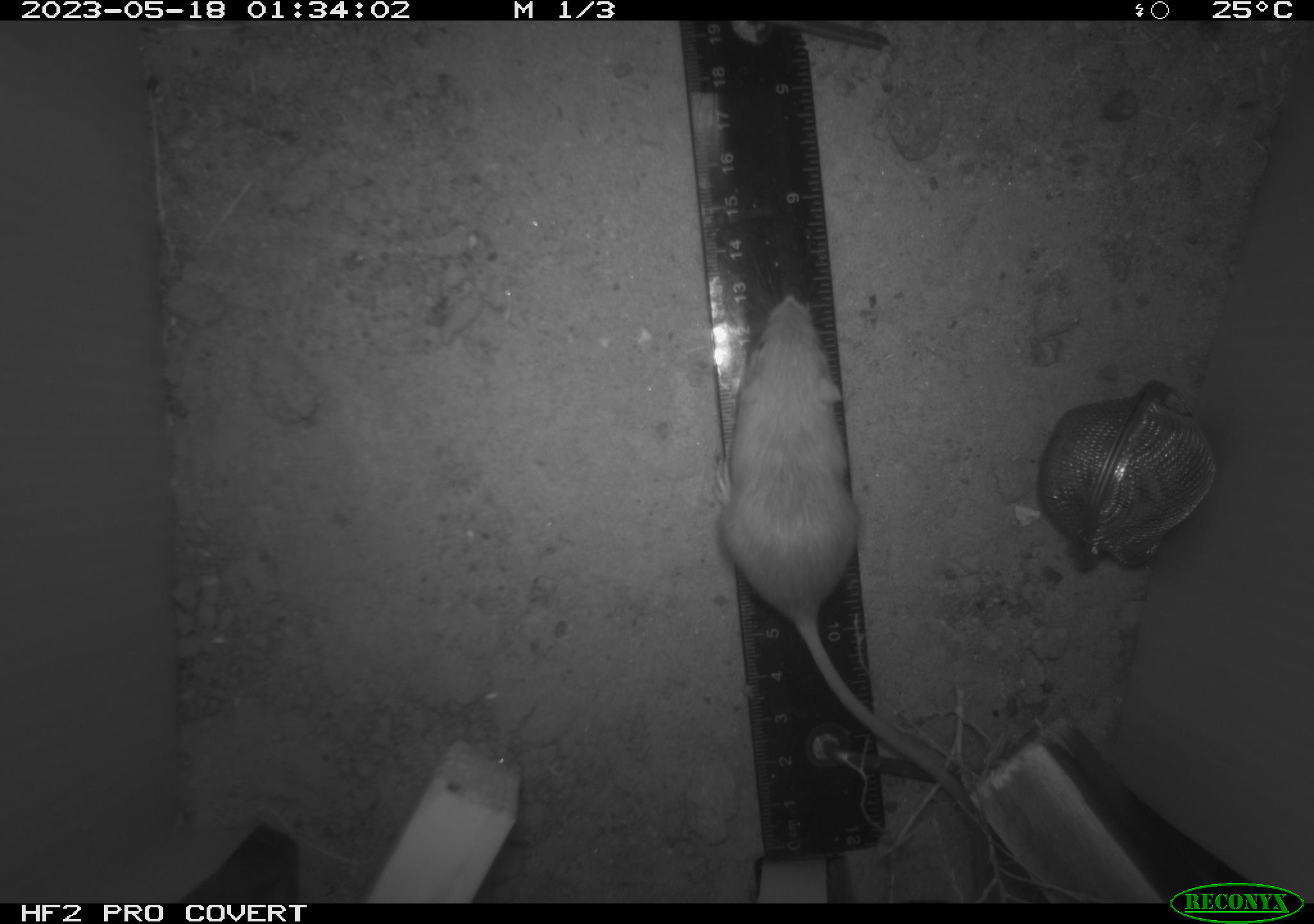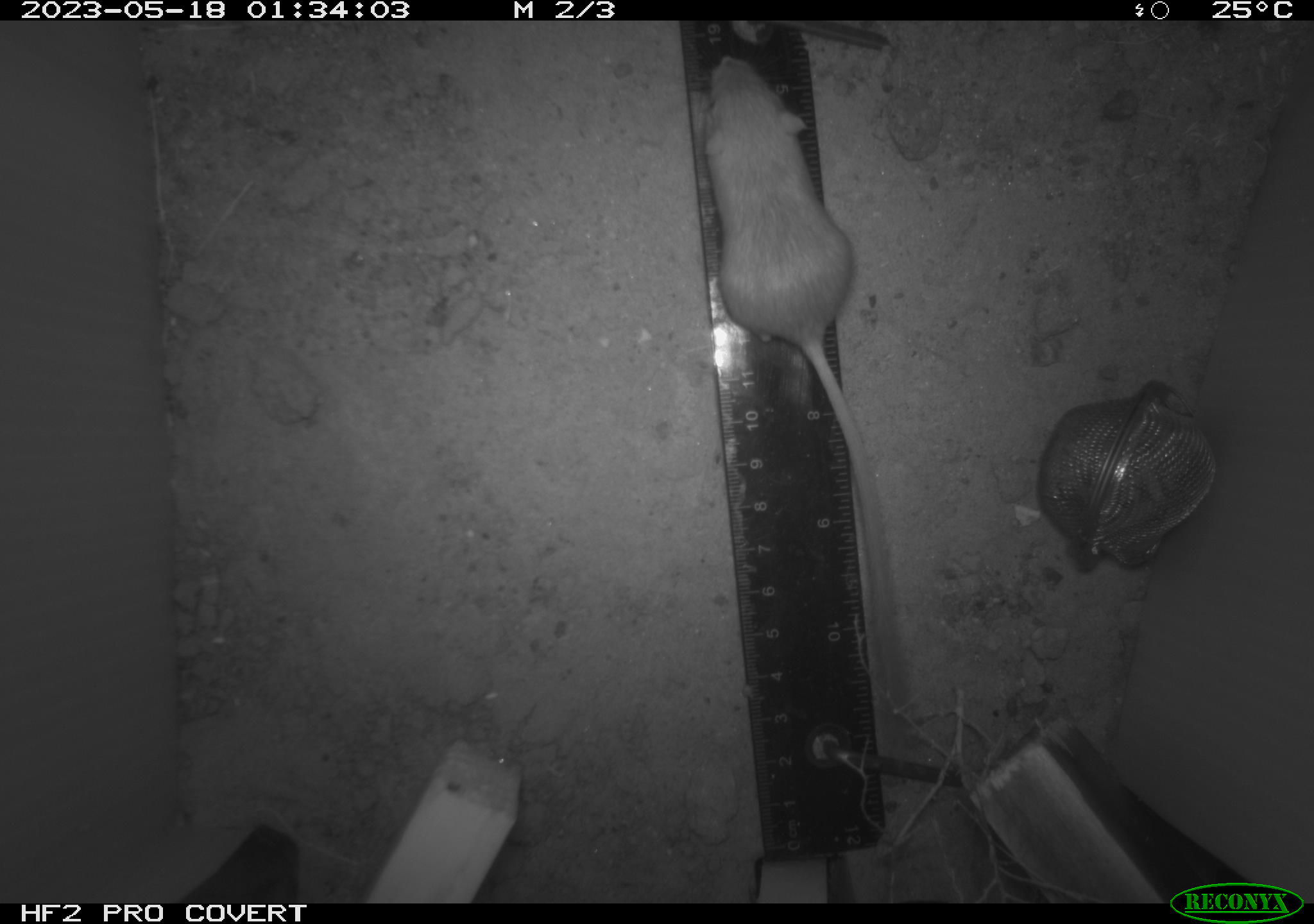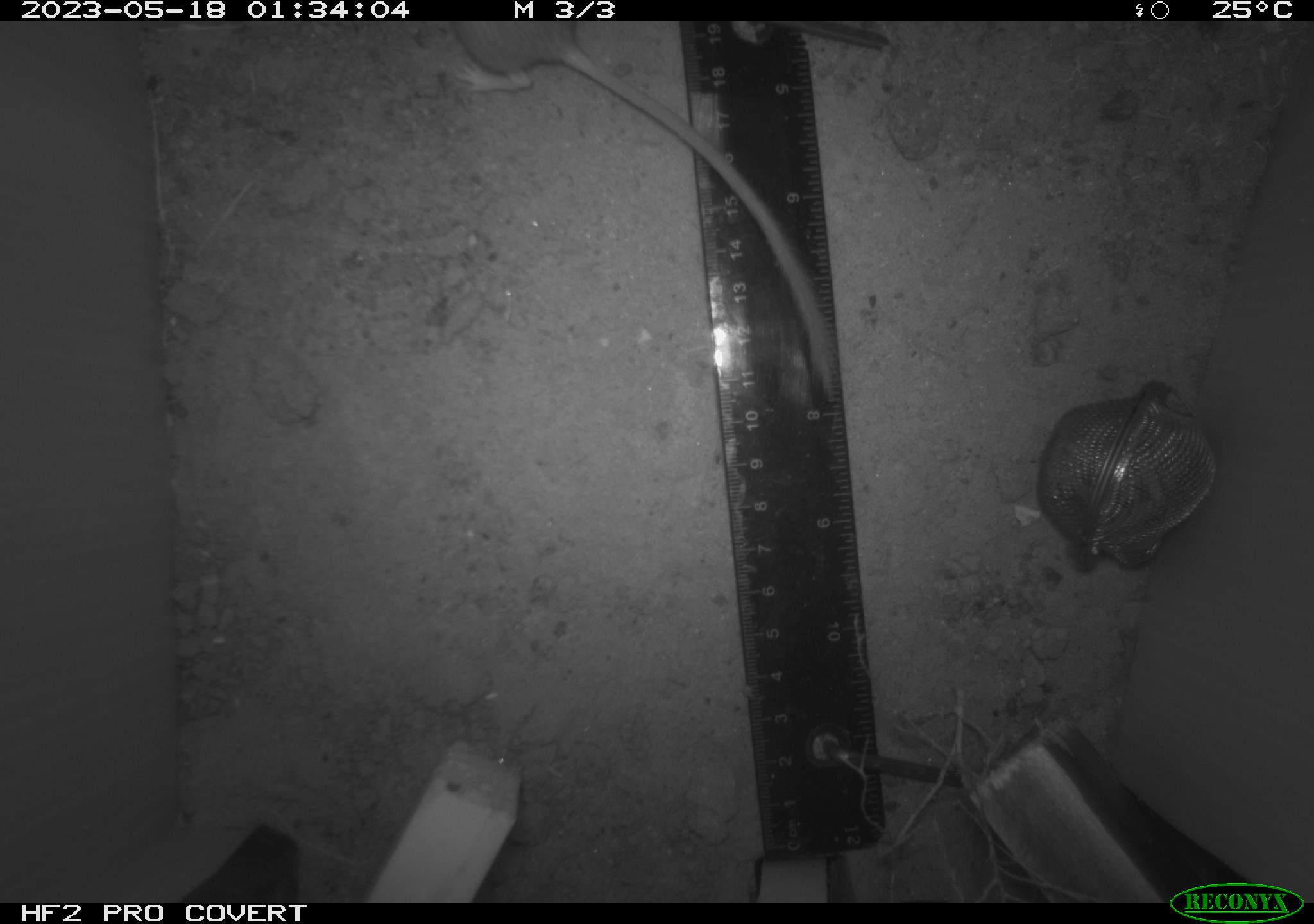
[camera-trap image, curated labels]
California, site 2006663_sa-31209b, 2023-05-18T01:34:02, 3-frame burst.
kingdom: Animalia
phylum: Chordata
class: Mammalia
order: Rodentia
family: Heteromyidae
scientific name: Heteromyidae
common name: kangaroo rats and pocket mice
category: heteromyidae family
Heteromyidae family (kangaroo rats and pocket mice) (Heteromyidae).